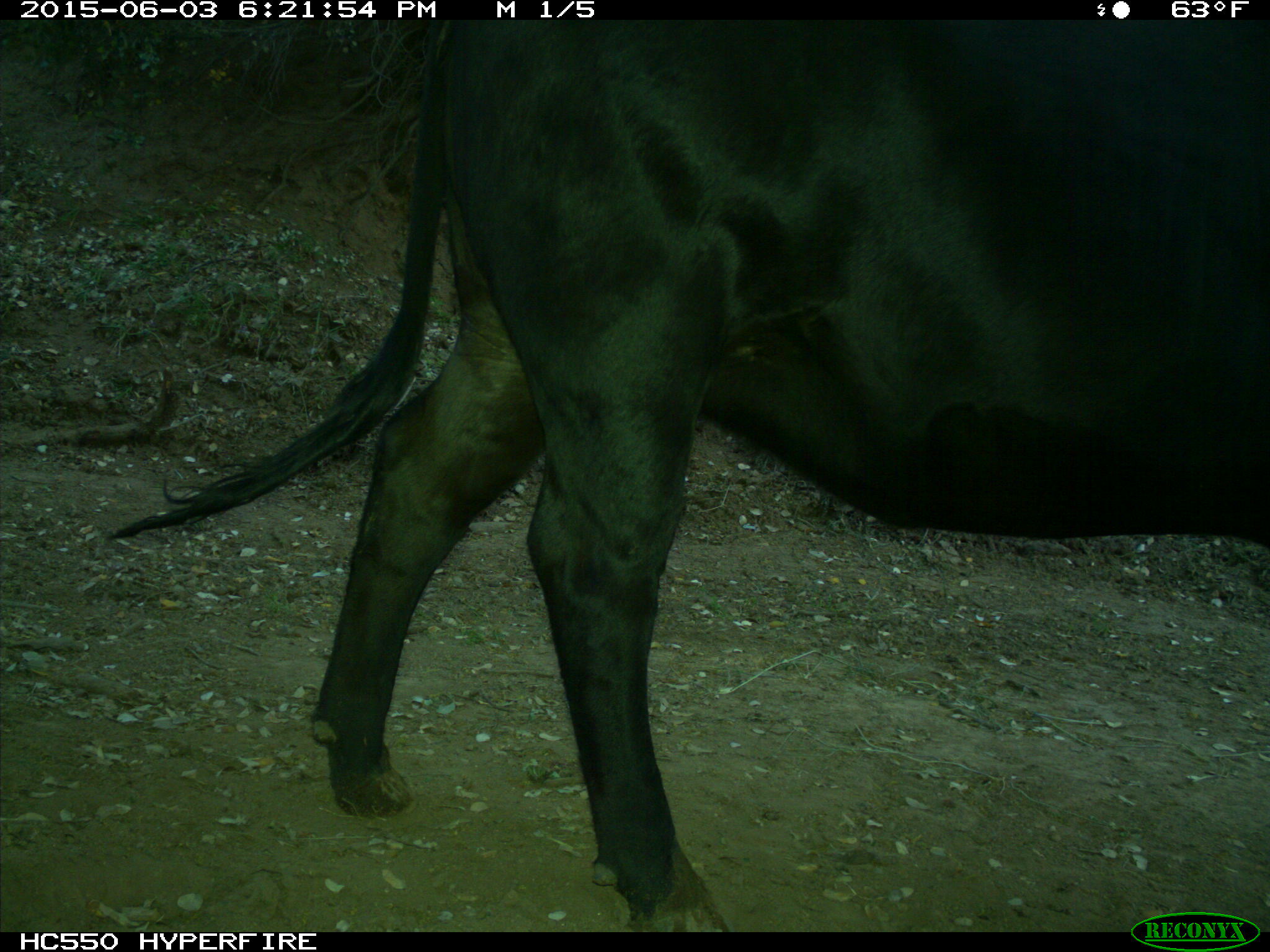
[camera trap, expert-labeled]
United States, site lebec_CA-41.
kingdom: Animalia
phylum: Chordata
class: Mammalia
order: Artiodactyla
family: Bovidae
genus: Bos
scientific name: Bos taurus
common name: domestic cow